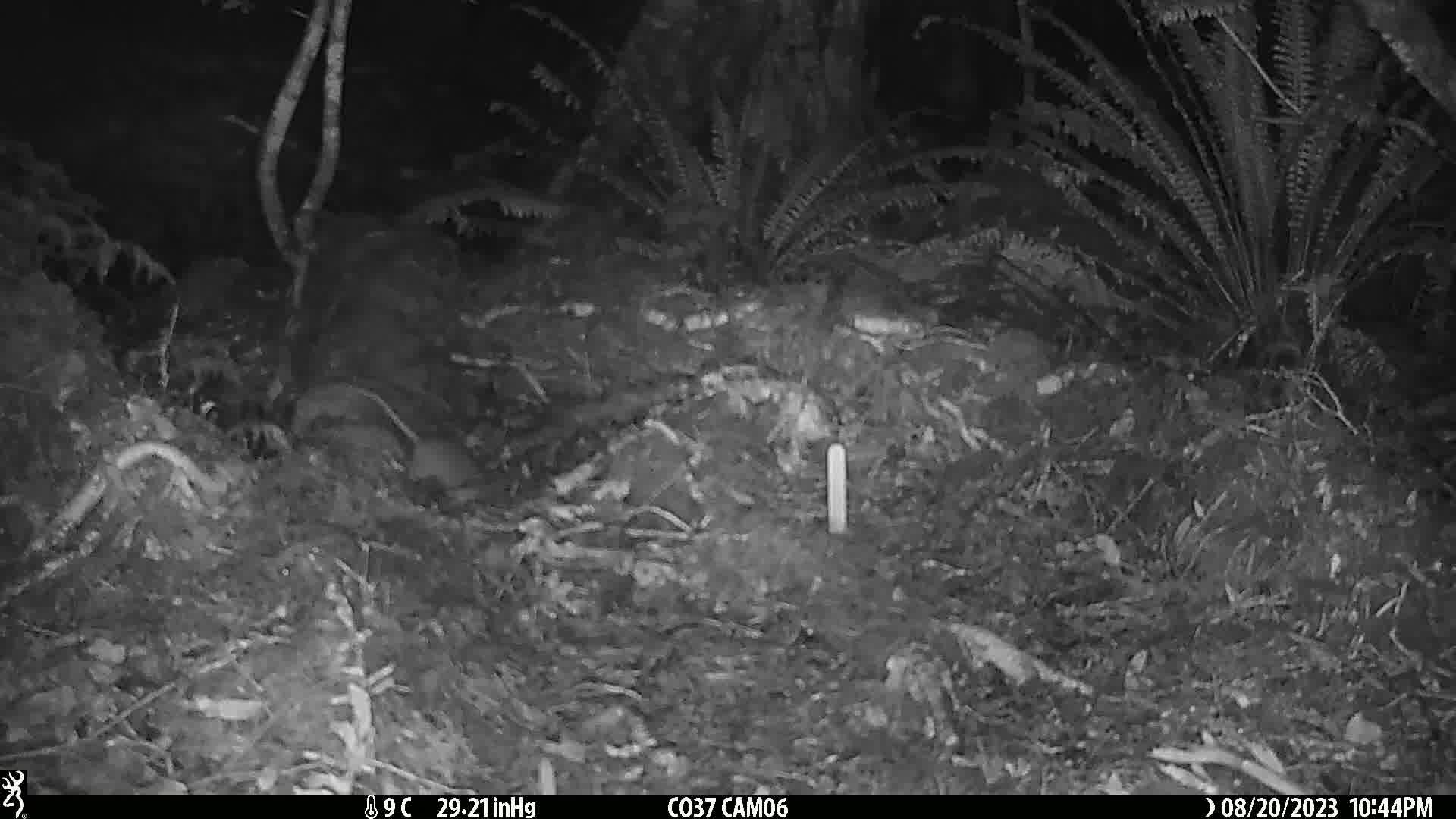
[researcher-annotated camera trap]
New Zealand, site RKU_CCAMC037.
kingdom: Animalia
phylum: Chordata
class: Mammalia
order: Rodentia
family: Muridae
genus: Rattus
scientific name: Rattus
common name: rat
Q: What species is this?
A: Rat (Rattus).